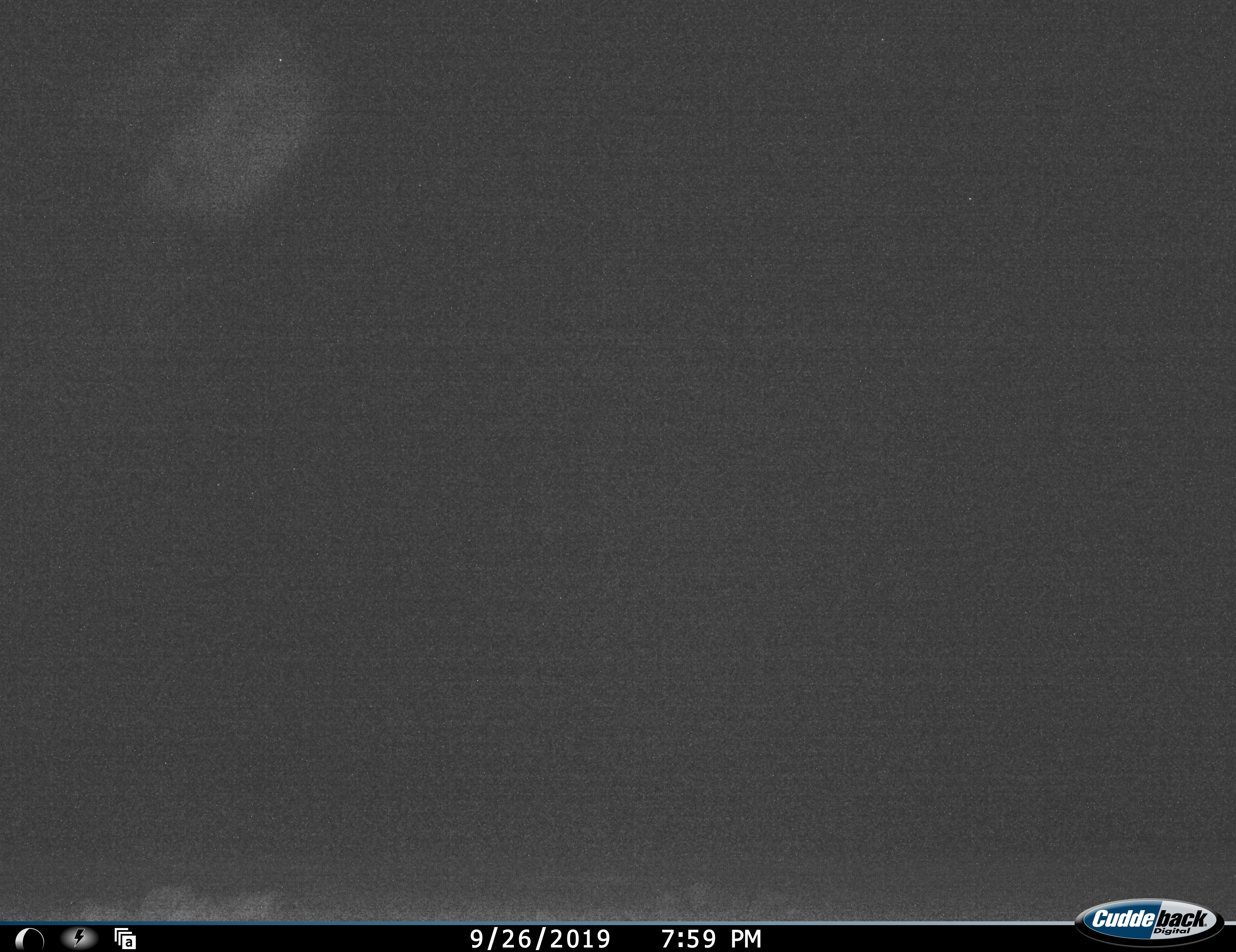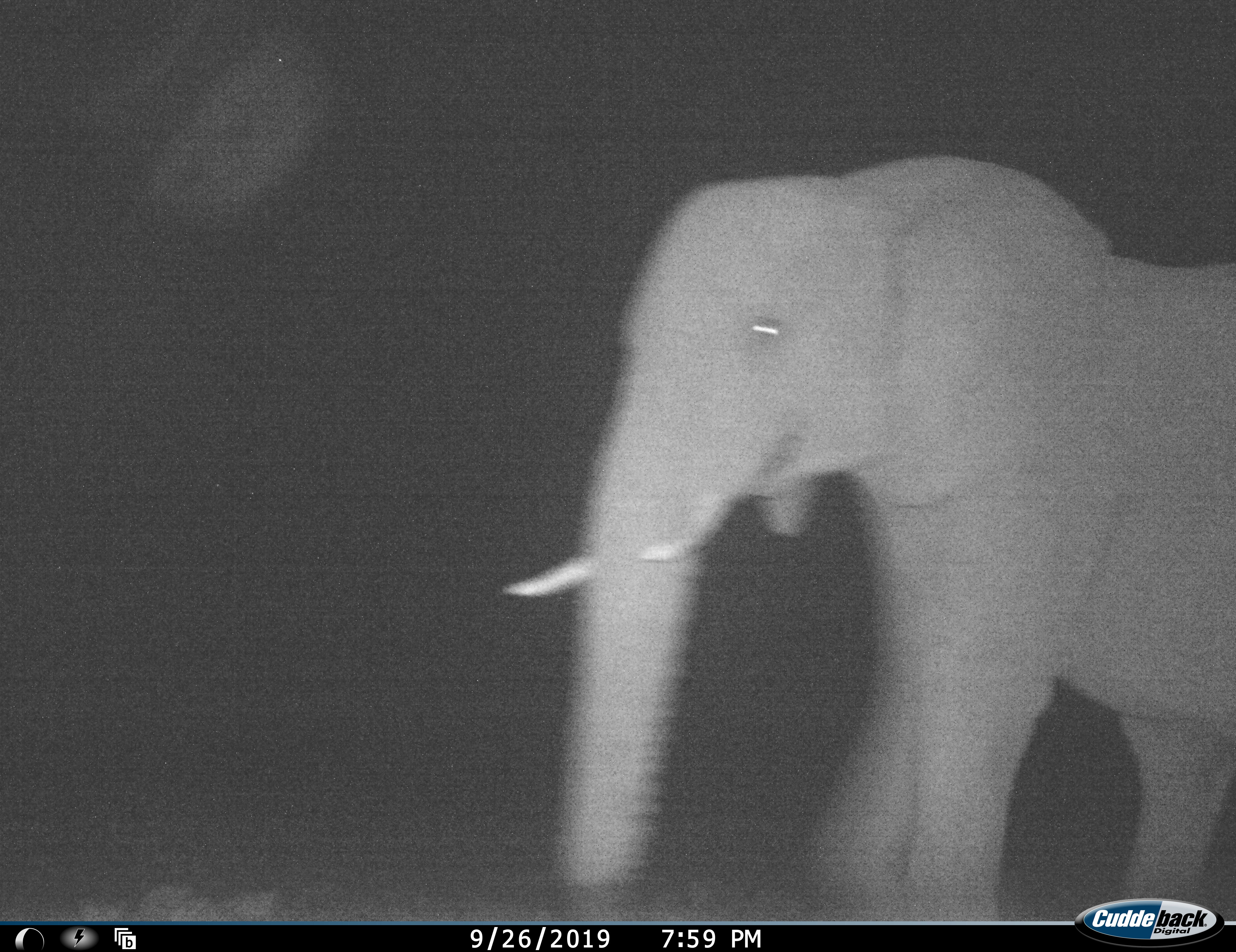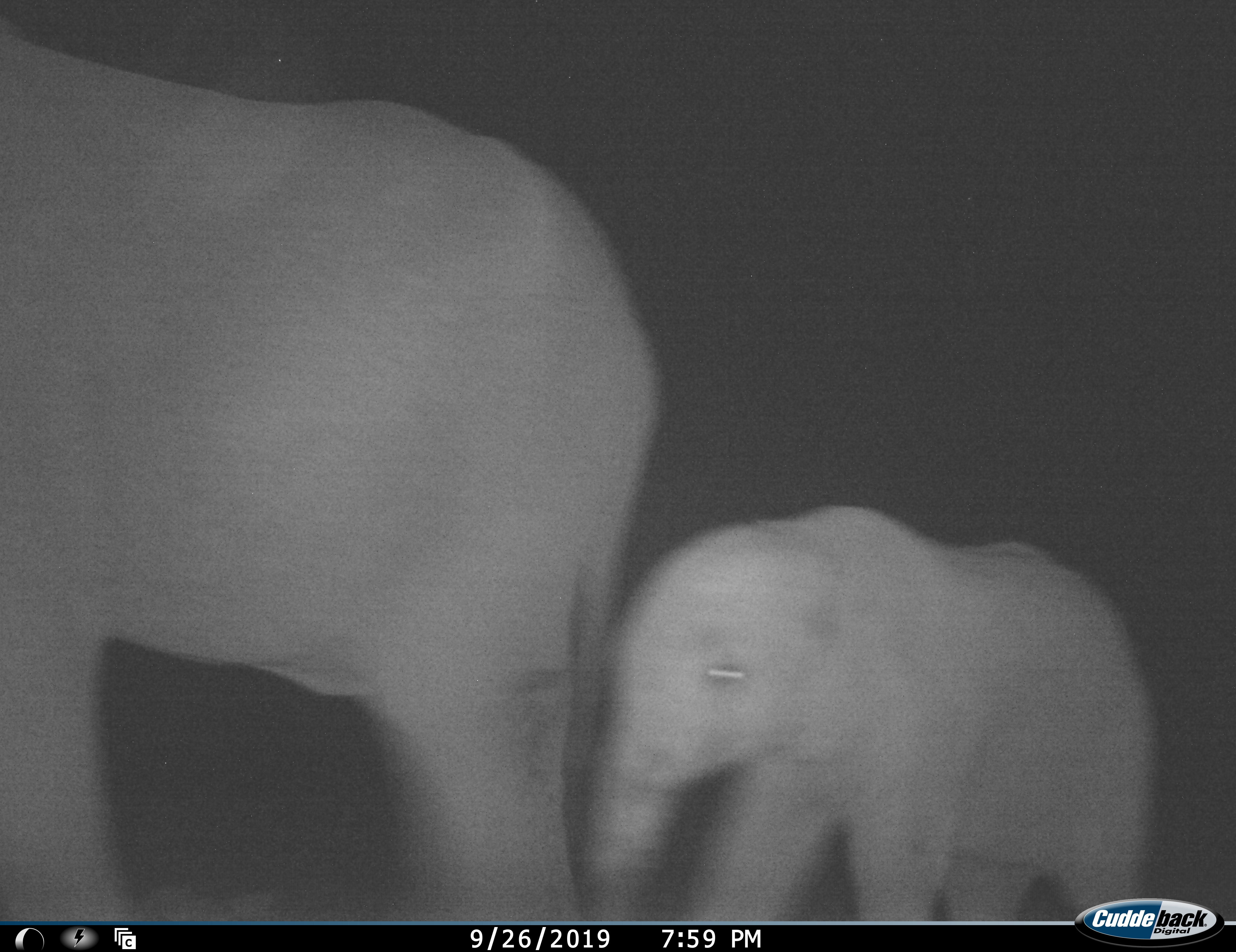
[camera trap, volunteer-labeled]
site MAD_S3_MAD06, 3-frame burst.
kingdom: Animalia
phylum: Chordata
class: Mammalia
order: Proboscidea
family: Elephantidae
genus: Loxodonta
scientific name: Loxodonta africana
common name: african bush elephant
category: elephant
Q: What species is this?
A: Elephant (african bush elephant) (Loxodonta africana).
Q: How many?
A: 2.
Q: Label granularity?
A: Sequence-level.